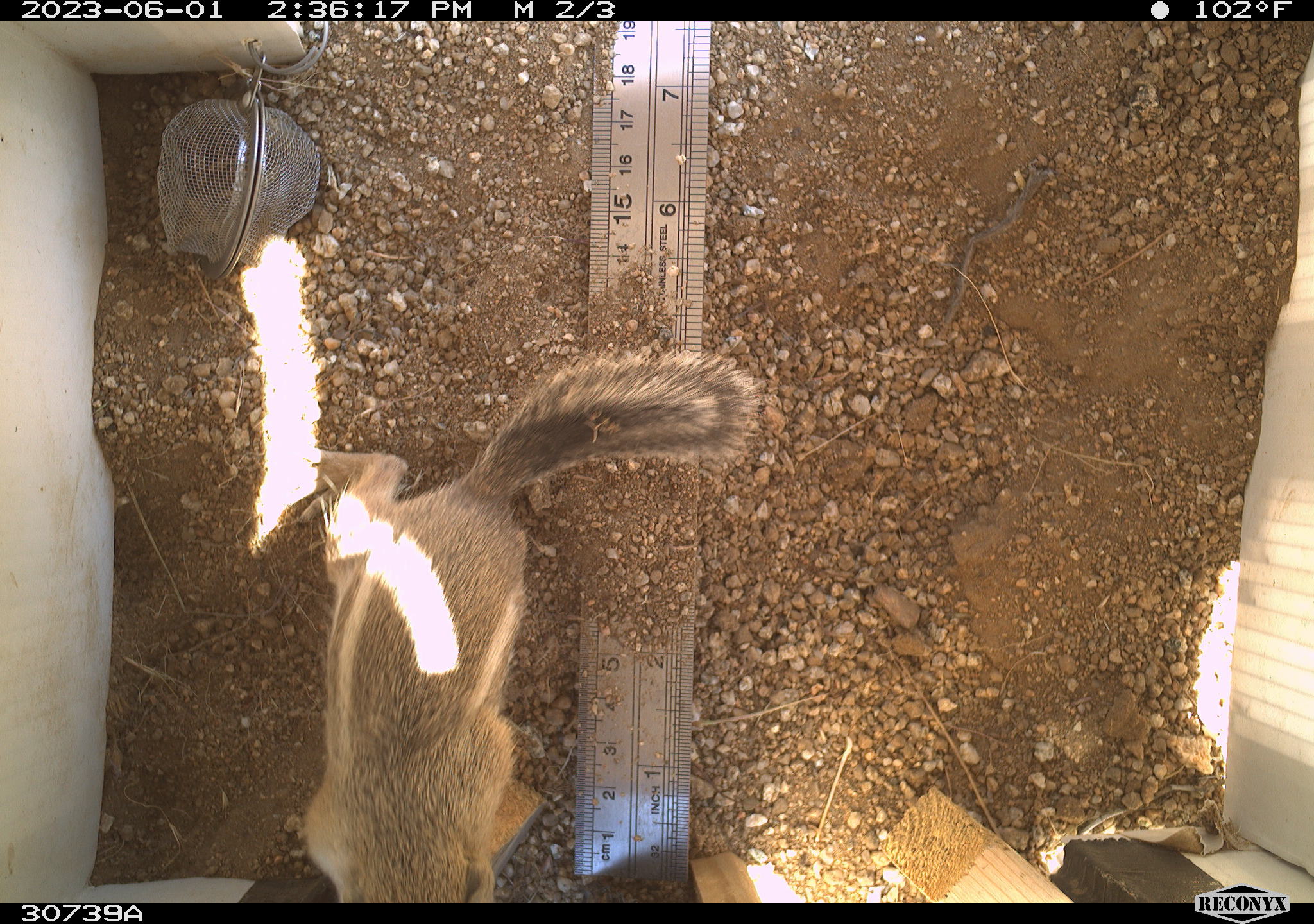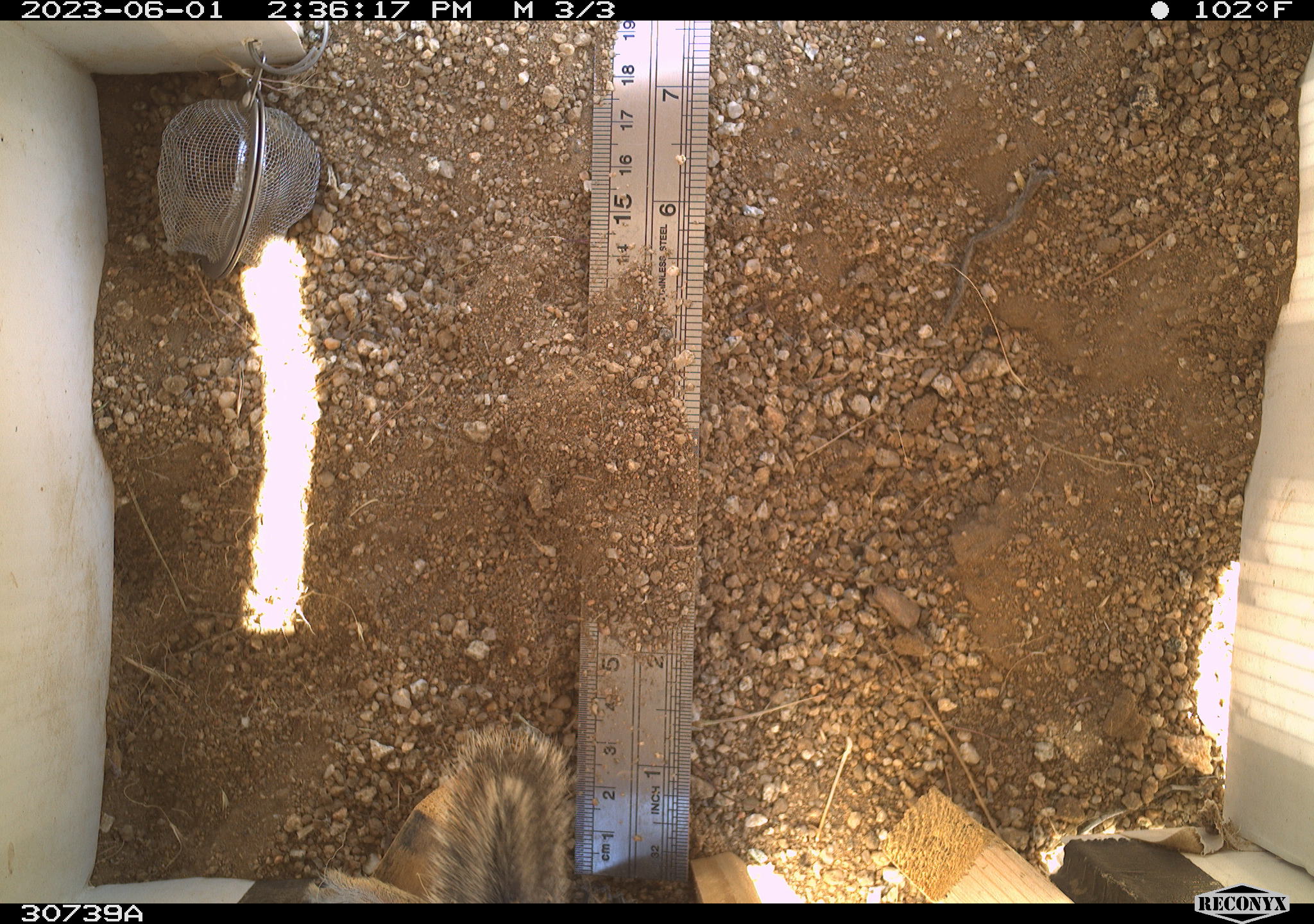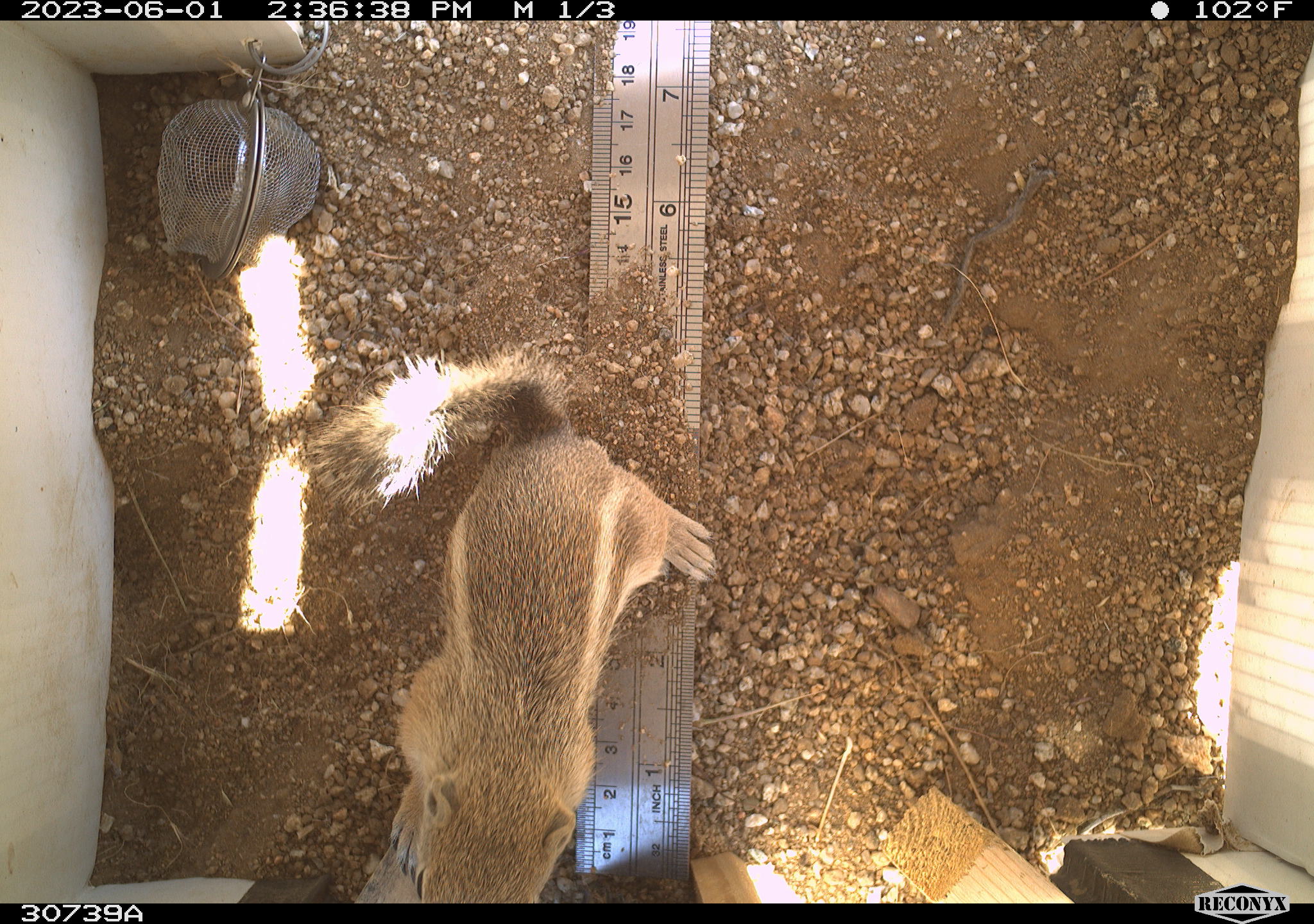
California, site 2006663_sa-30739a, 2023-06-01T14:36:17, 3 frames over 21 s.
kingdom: Animalia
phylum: Chordata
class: Mammalia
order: Rodentia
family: Sciuridae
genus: Ammospermophilus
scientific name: Ammospermophilus leucurus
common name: white-tailed antelope squirrel